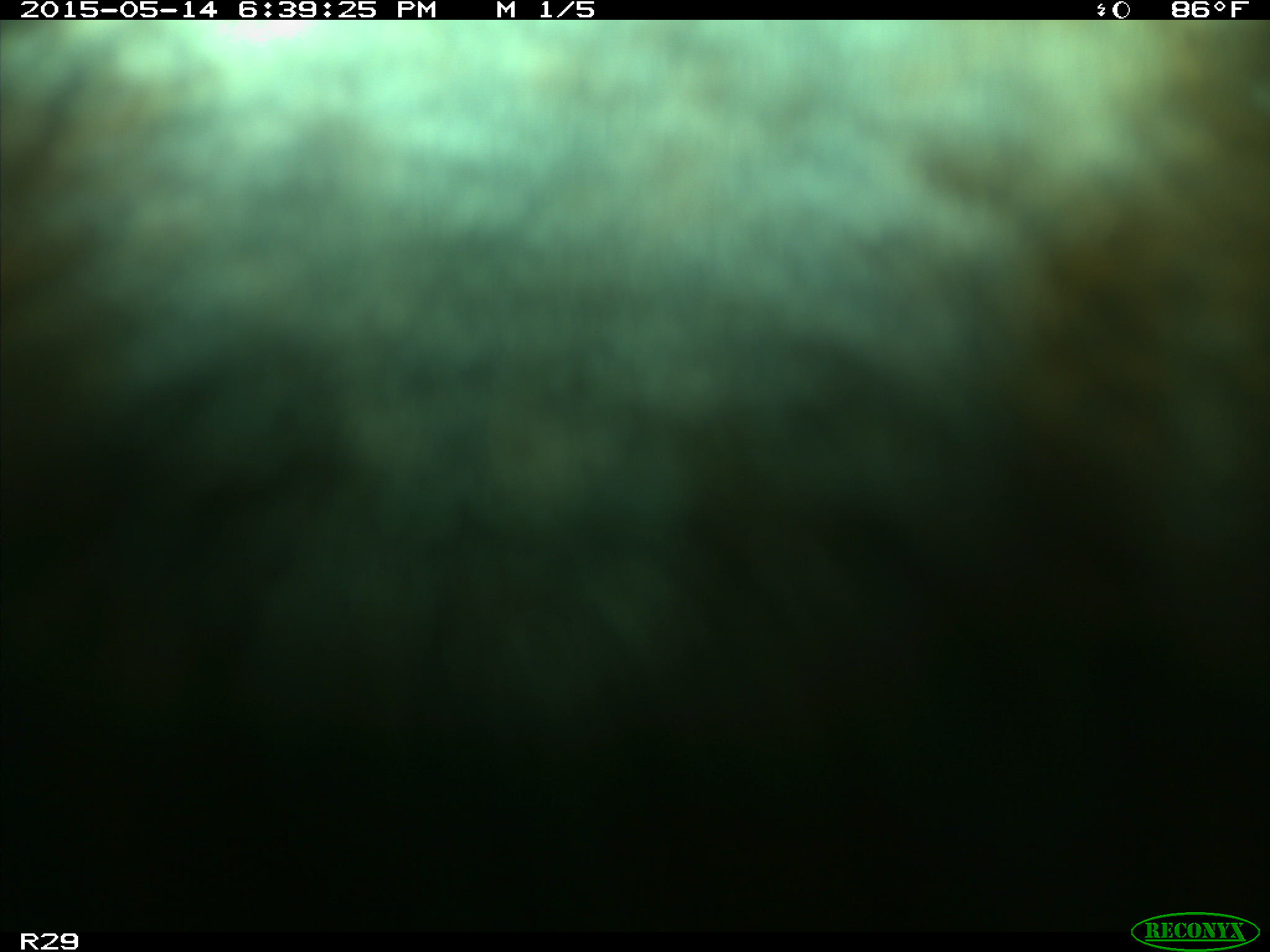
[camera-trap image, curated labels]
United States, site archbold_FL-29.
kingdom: Animalia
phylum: Chordata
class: Mammalia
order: Artiodactyla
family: Bovidae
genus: Bos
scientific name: Bos taurus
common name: domestic cow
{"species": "Bos taurus (domestic cow)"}